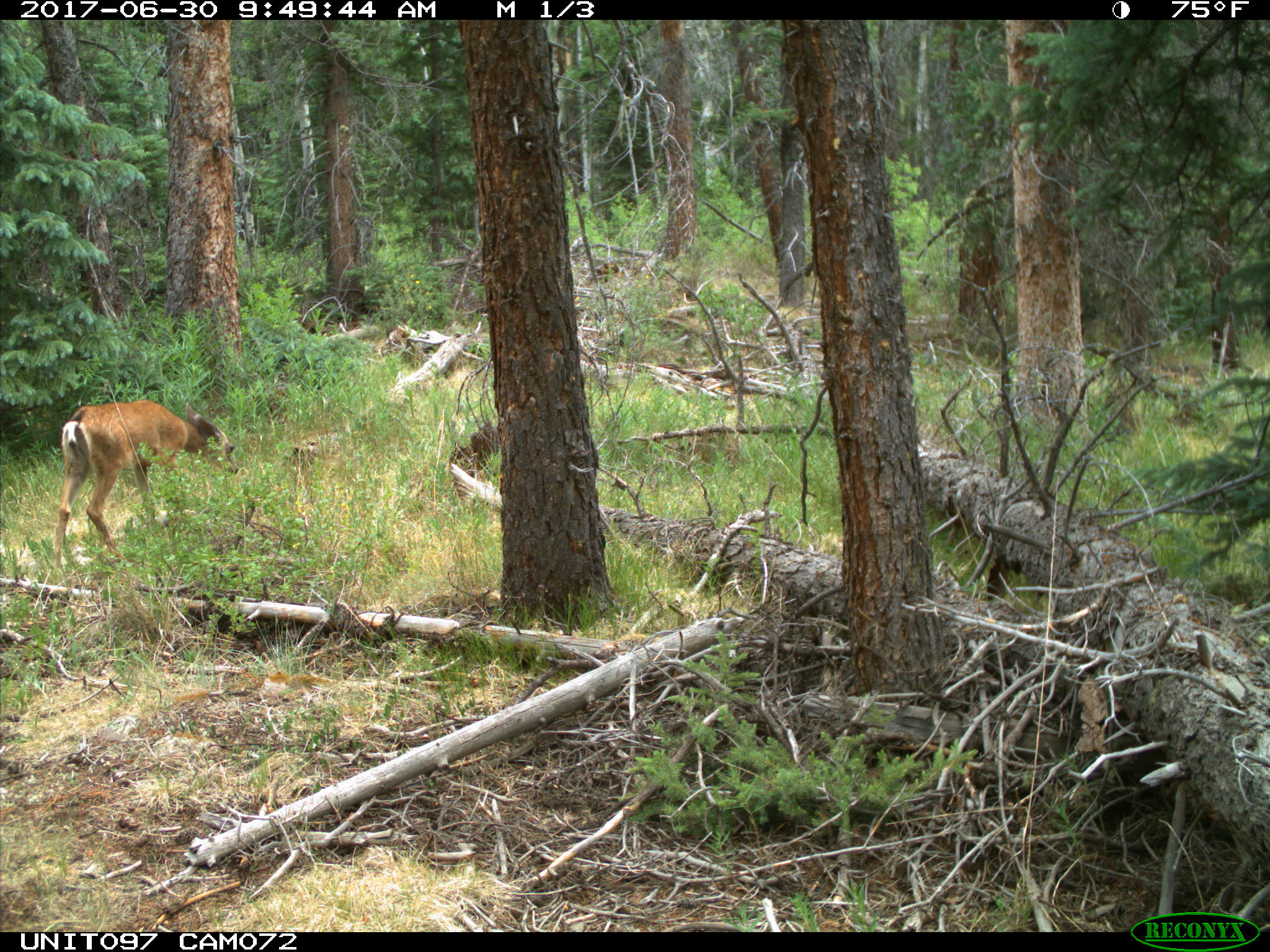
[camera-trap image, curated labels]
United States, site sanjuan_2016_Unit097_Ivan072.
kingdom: Animalia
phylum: Chordata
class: Mammalia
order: Artiodactyla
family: Cervidae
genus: Odocoileus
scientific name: Odocoileus hemionus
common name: mule deer